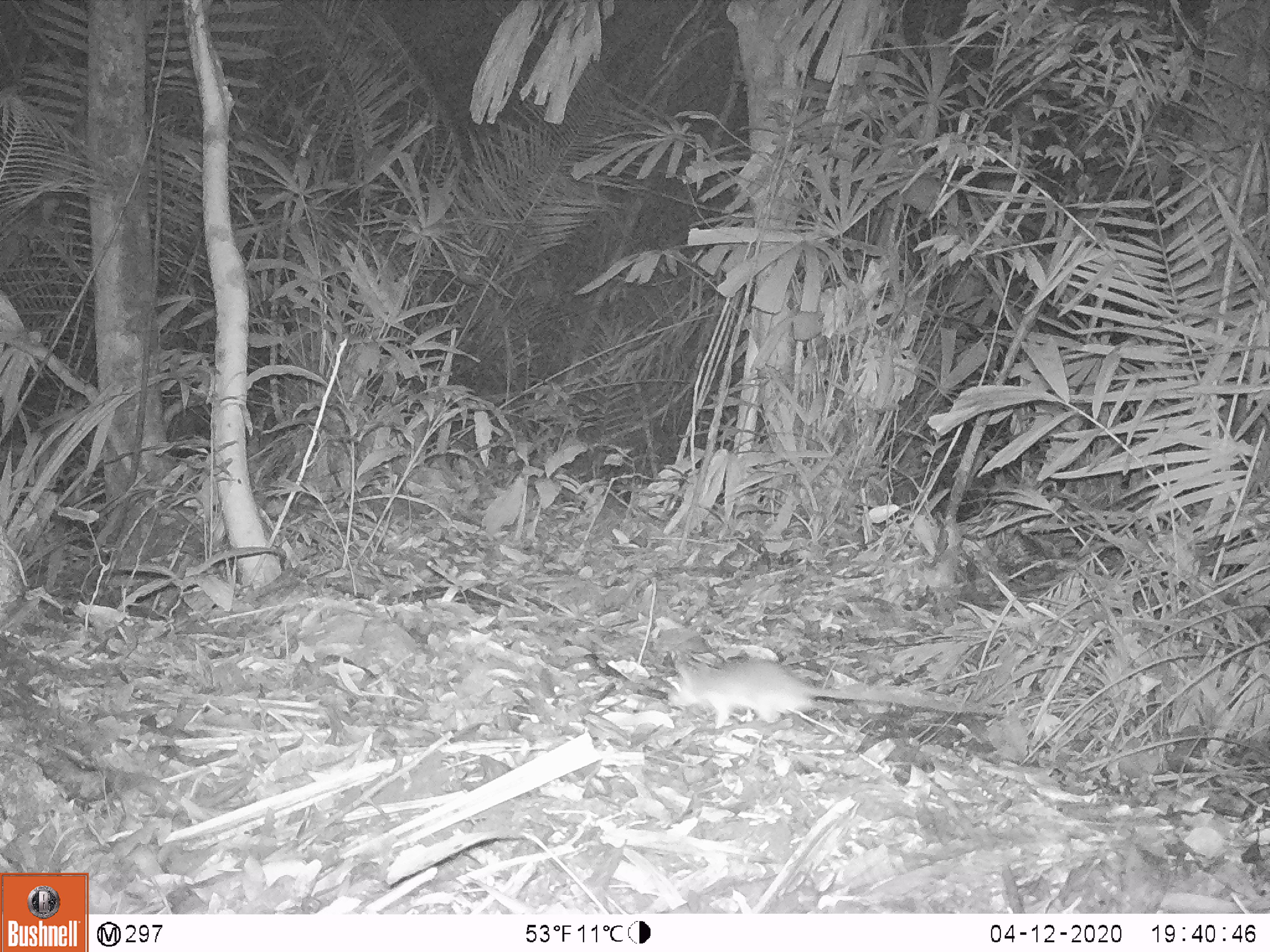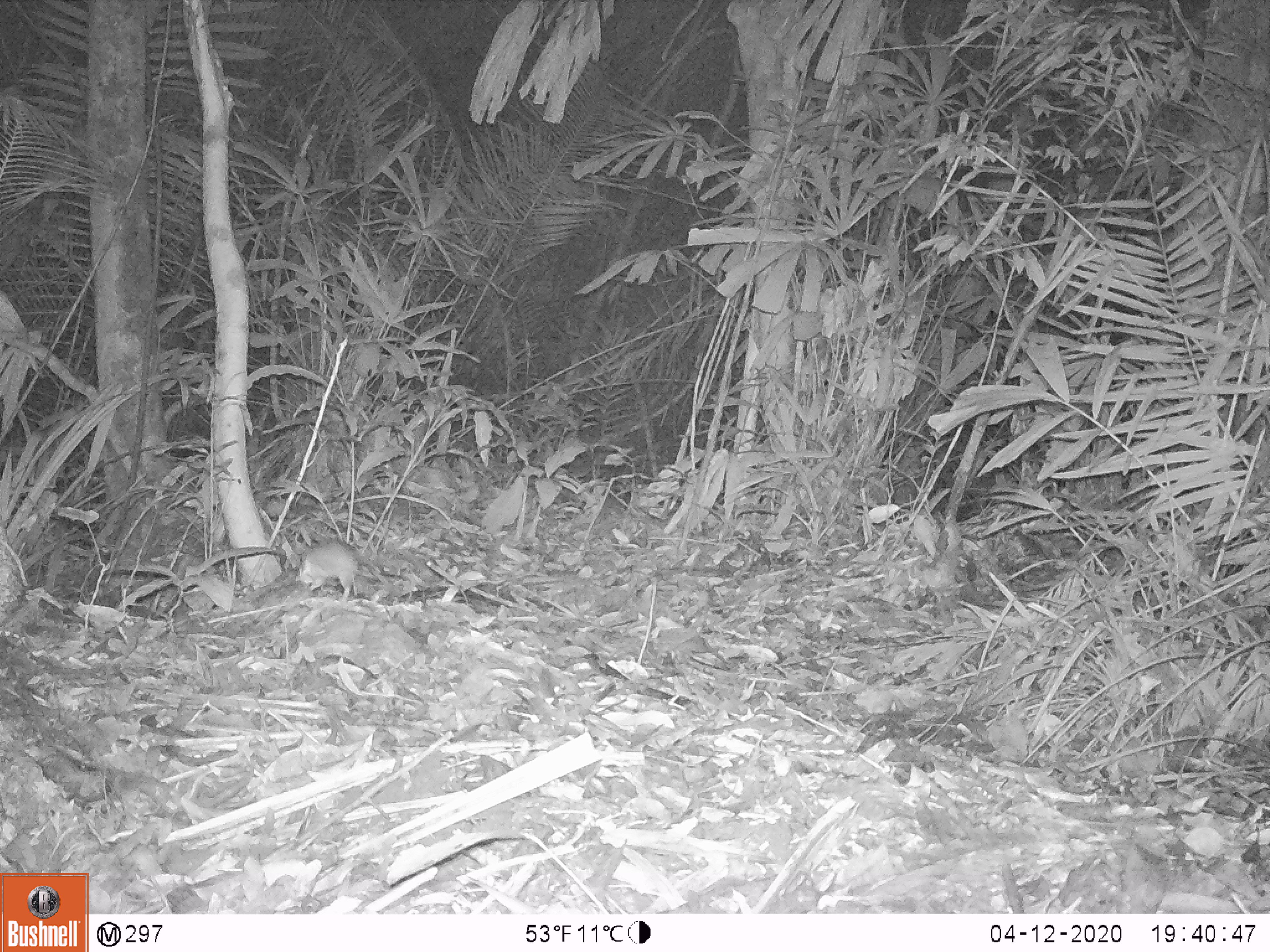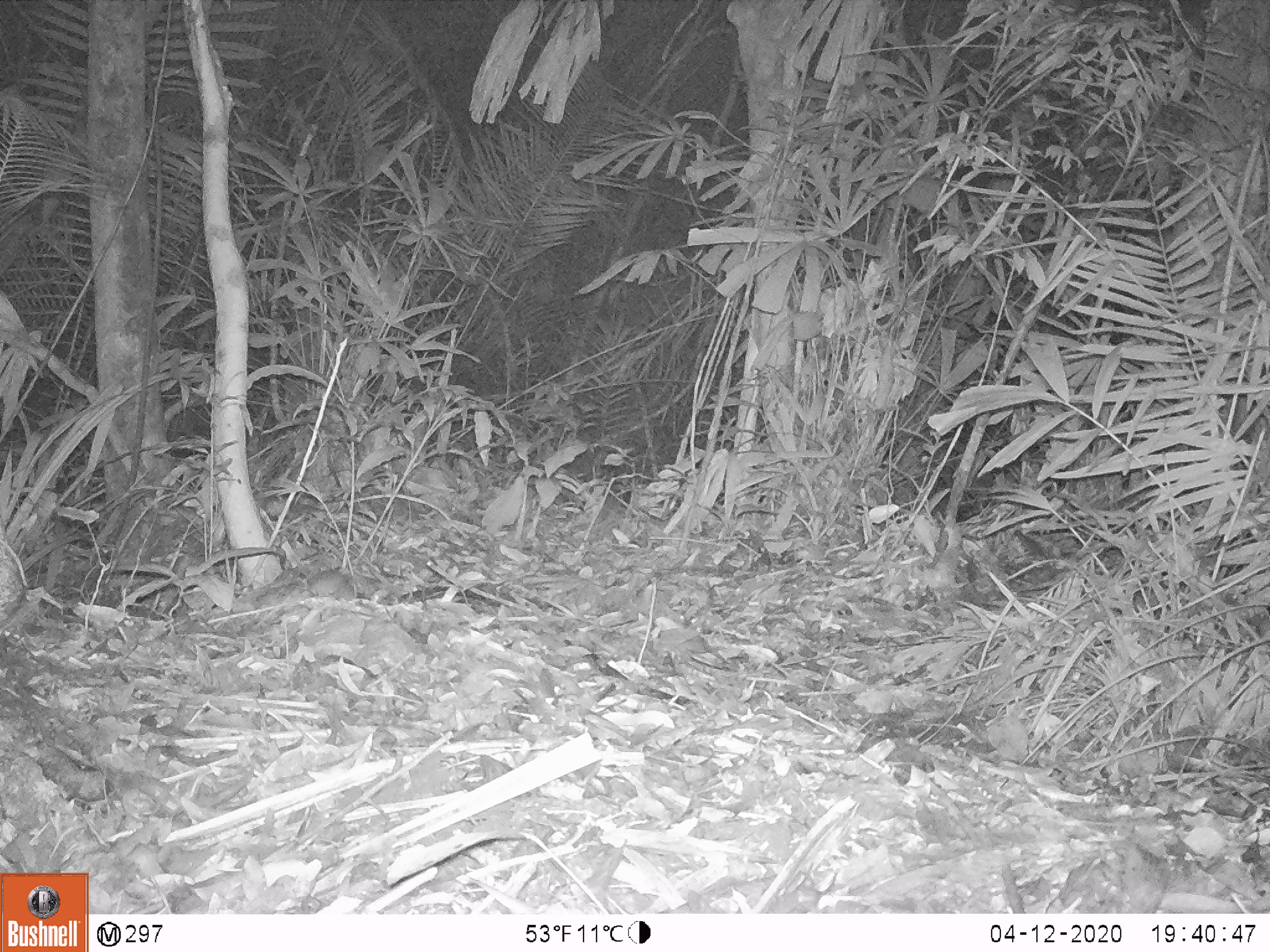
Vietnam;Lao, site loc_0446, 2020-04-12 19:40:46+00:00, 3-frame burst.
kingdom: Animalia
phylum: Chordata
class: Mammalia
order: Rodentia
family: Muridae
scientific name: Muridae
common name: old-world mice and rats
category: unidentified murid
Unidentified murid (old-world mice and rats) (Muridae). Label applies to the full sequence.